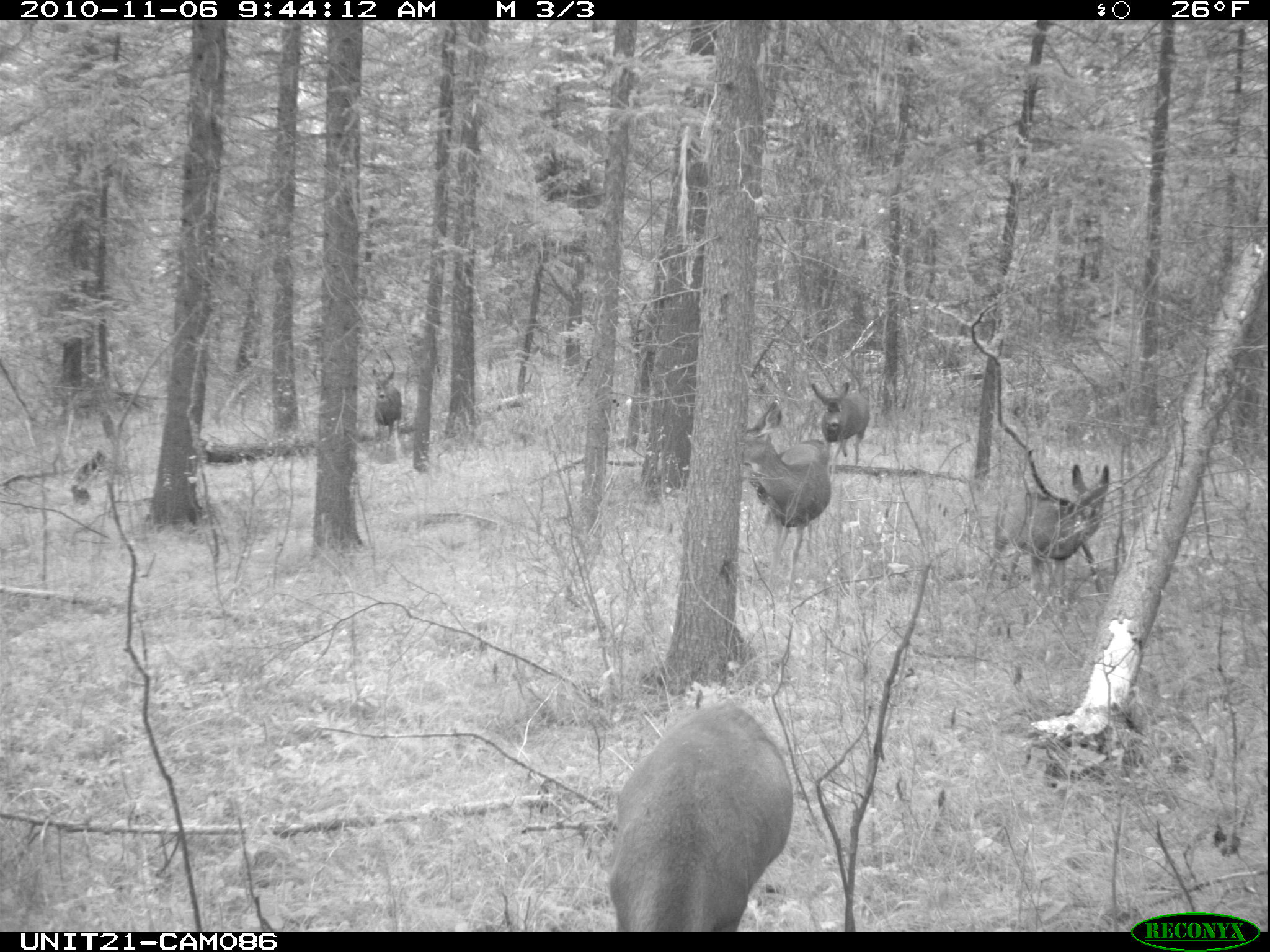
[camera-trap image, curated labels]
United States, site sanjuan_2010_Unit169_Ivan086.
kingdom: Animalia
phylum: Chordata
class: Mammalia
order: Artiodactyla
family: Cervidae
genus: Odocoileus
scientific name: Odocoileus hemionus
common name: mule deer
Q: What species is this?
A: Odocoileus hemionus (mule deer).